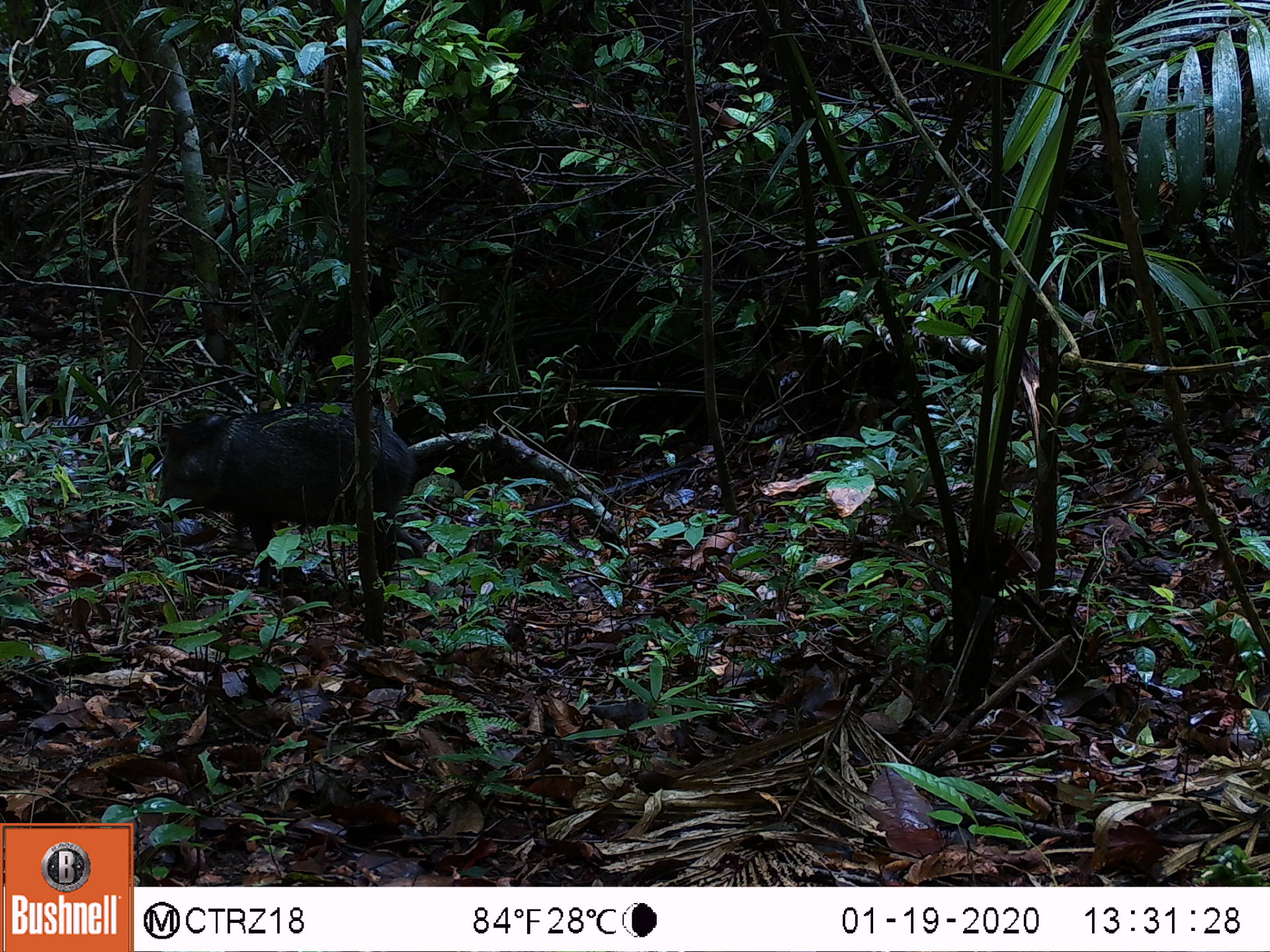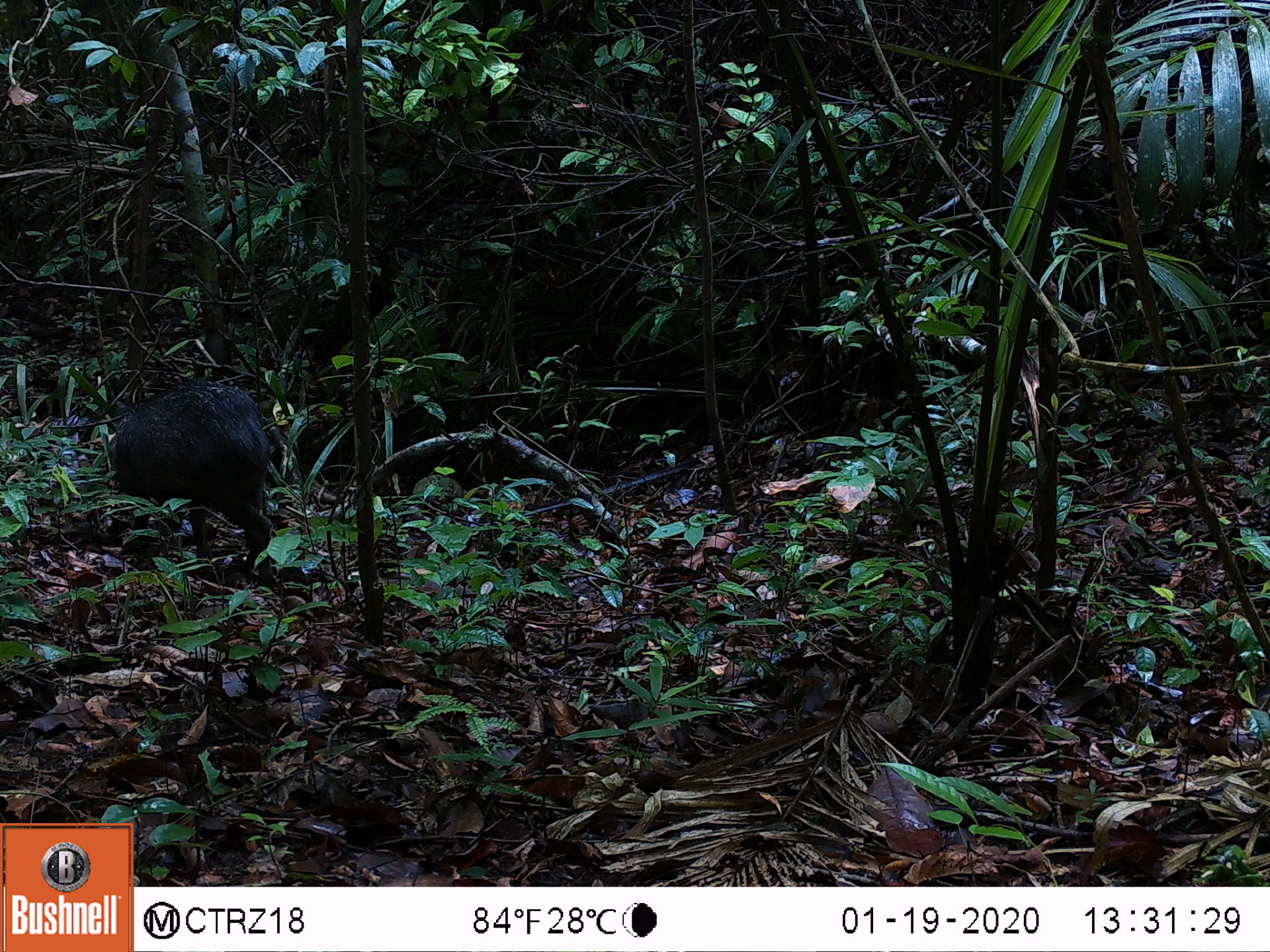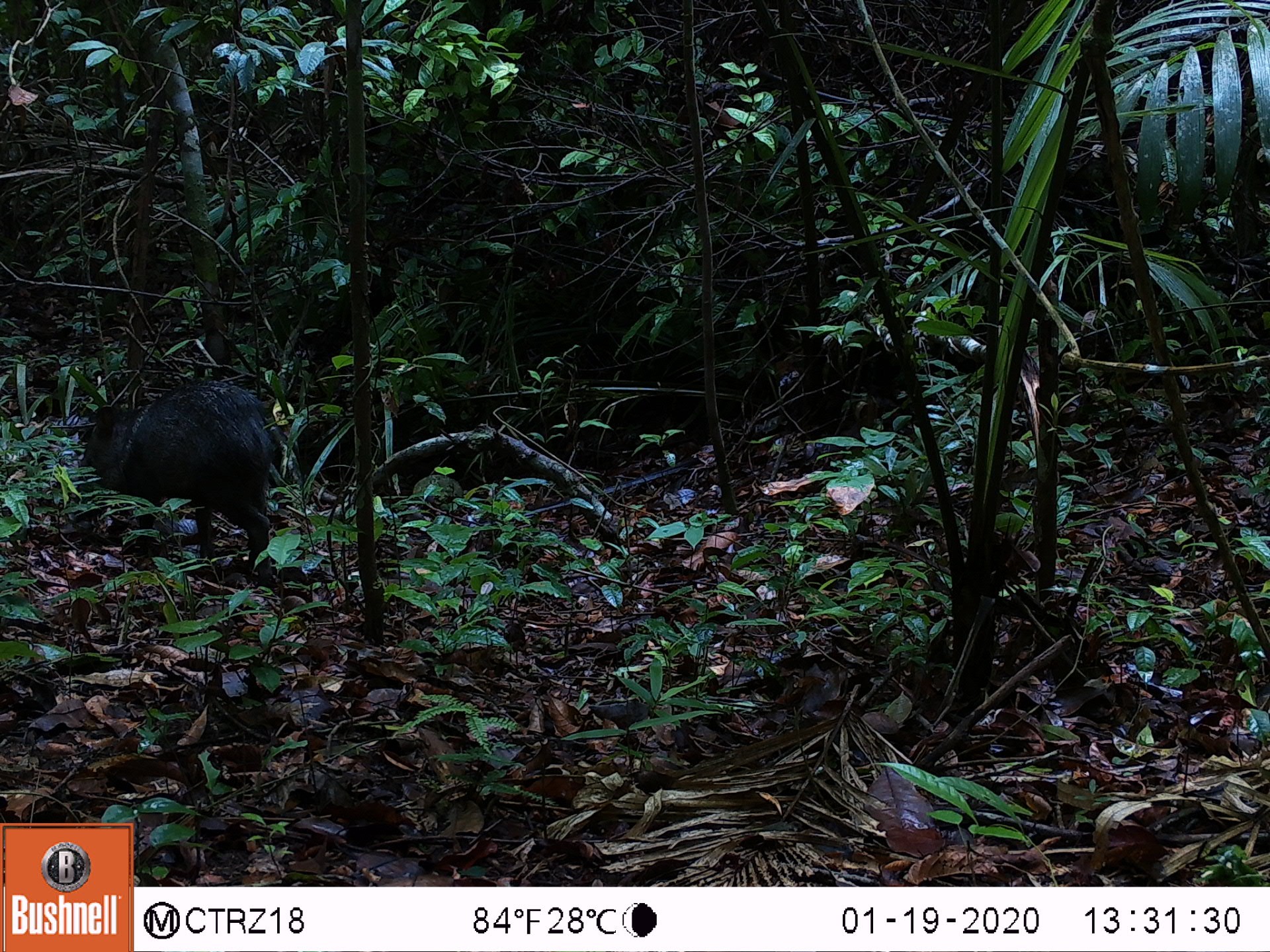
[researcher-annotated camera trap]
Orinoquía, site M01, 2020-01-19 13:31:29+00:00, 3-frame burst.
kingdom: Animalia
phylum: Chordata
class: Mammalia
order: Artiodactyla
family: Tayassuidae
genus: Pecari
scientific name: Pecari tajacu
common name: collared peccary